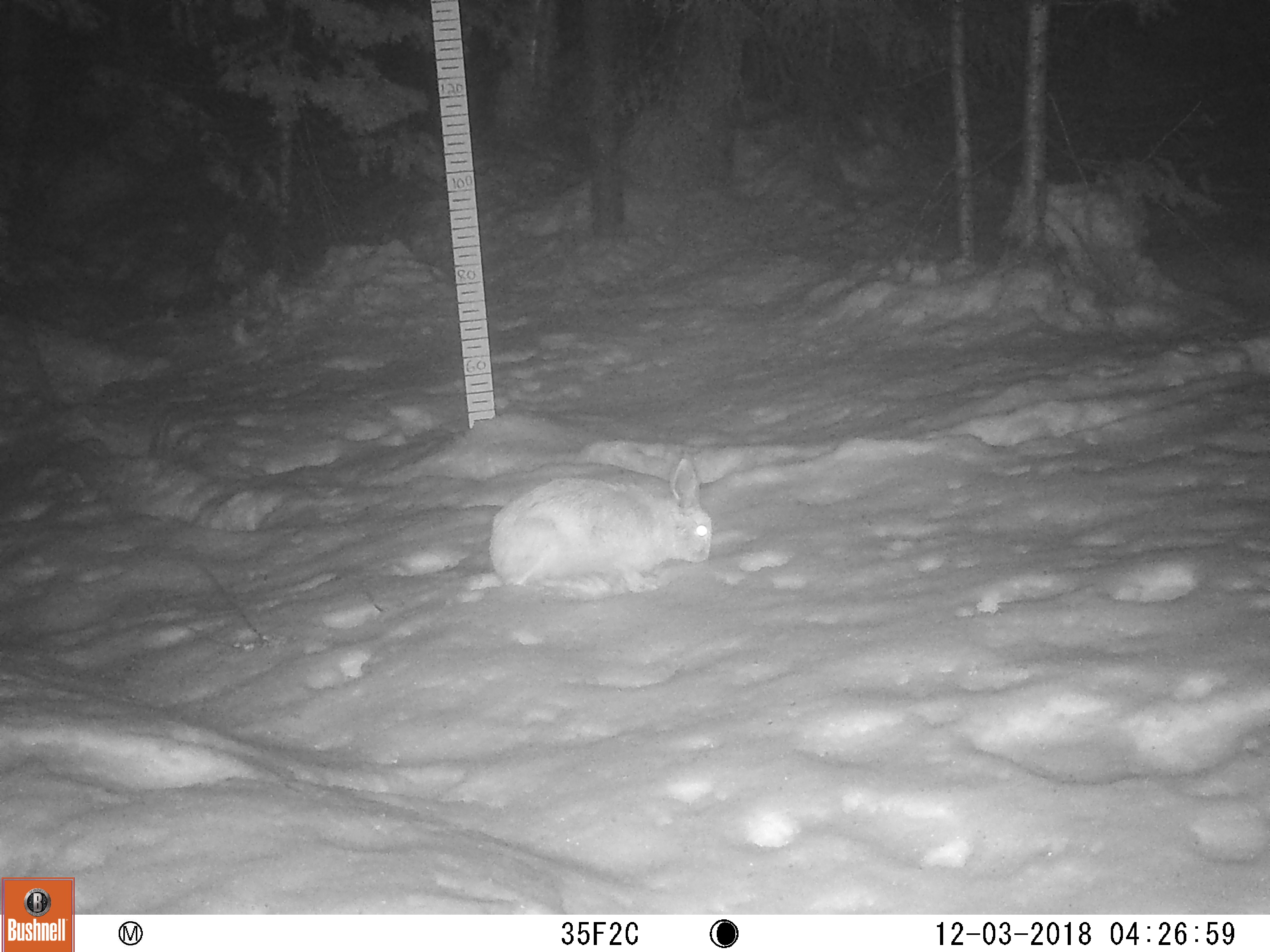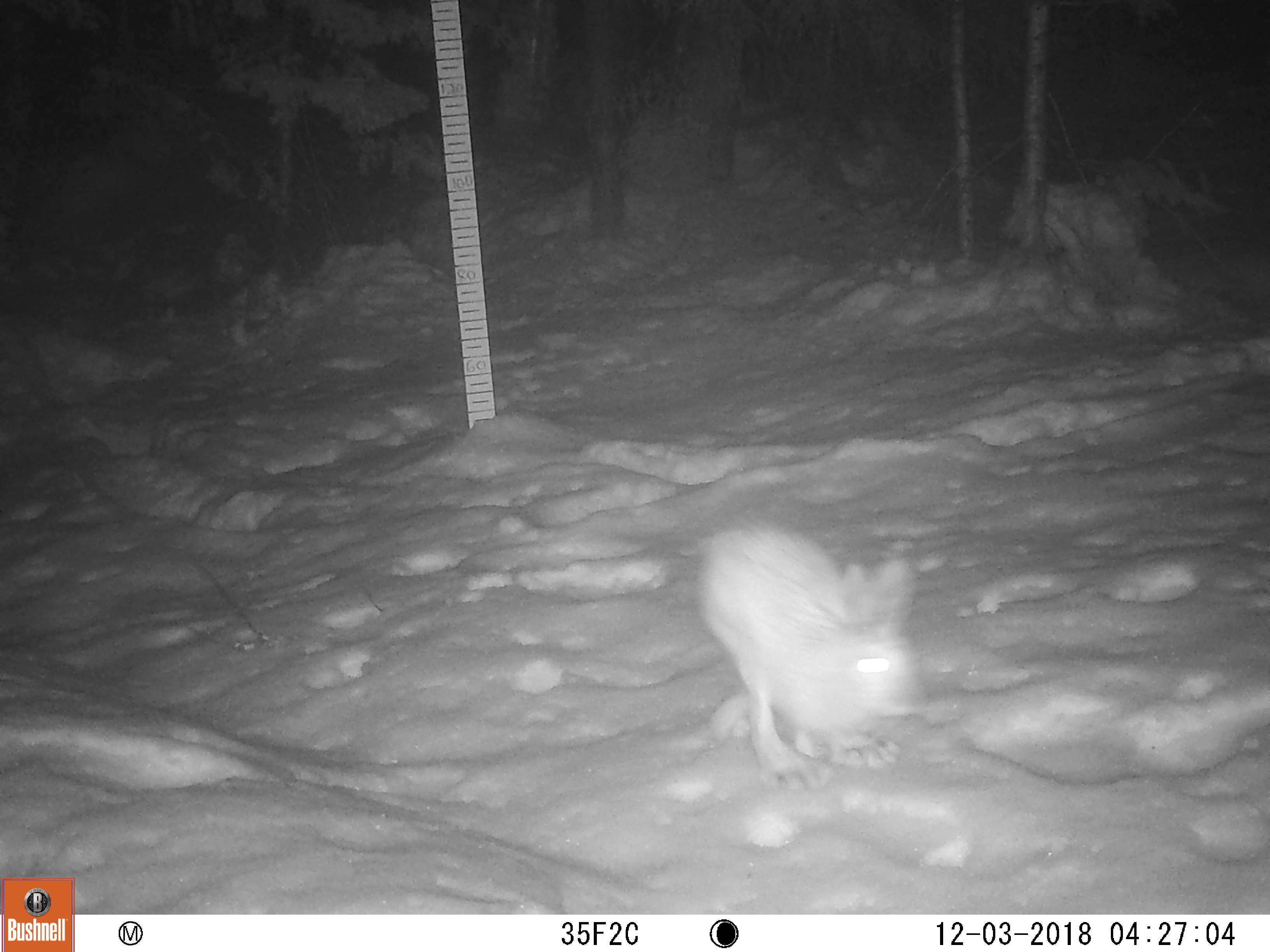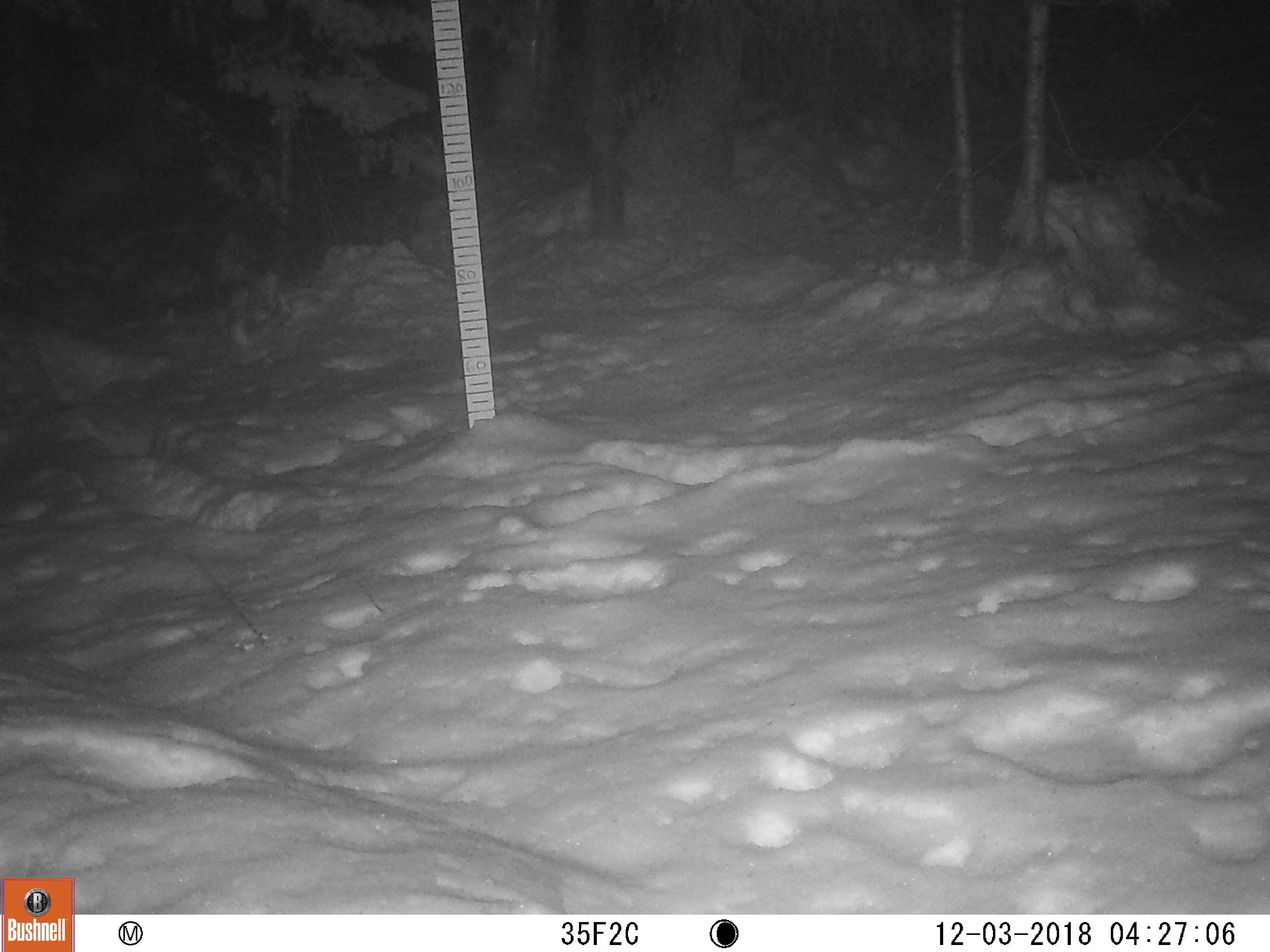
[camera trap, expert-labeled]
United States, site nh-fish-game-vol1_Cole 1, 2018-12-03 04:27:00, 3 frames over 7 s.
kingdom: Animalia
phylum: Chordata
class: Mammalia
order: Lagomorpha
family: Leporidae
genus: Lepus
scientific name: Lepus americanus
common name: snowshoe hare